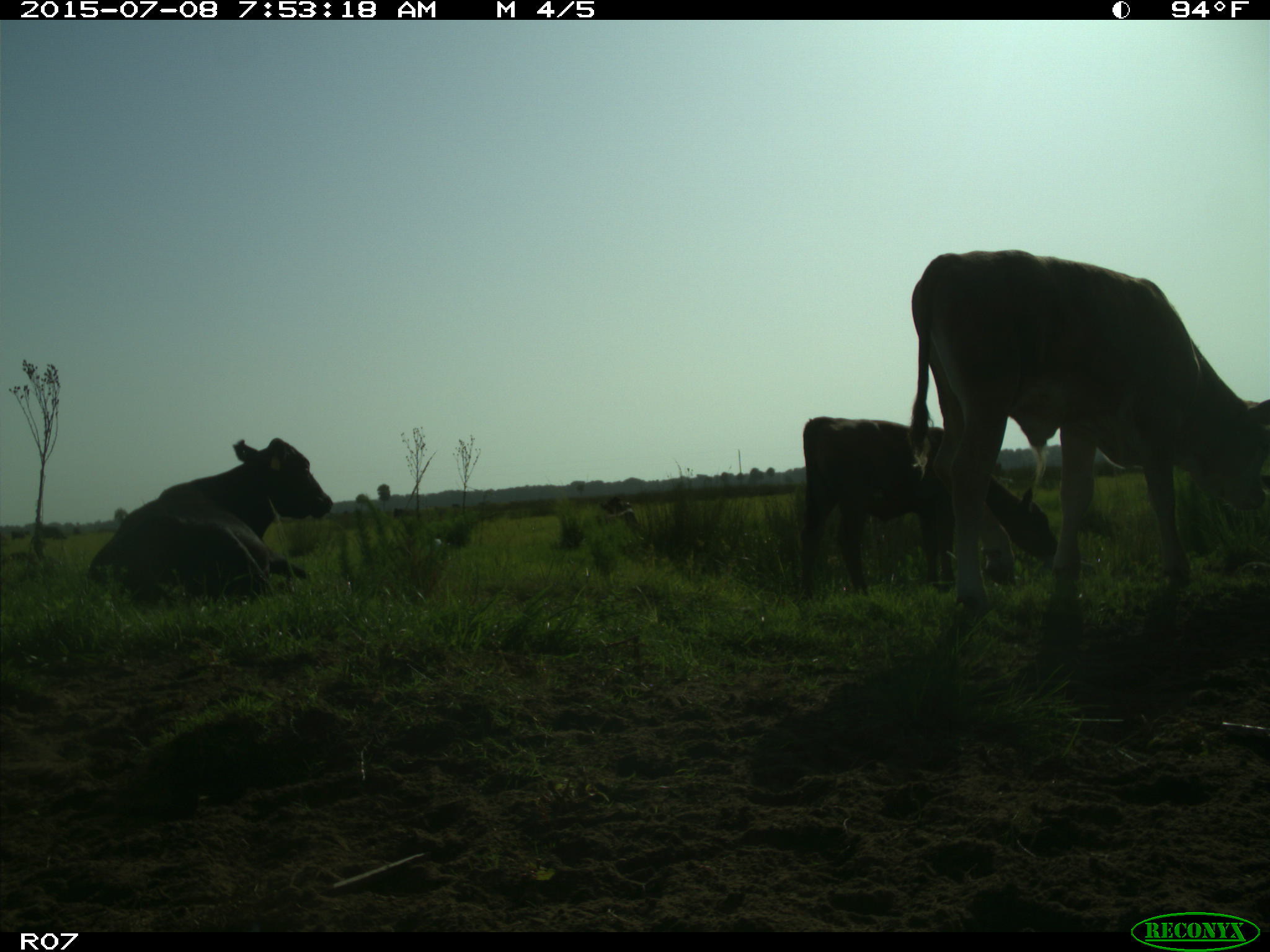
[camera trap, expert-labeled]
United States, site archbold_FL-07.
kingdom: Animalia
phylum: Chordata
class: Mammalia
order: Artiodactyla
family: Bovidae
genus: Bos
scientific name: Bos taurus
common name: domestic cow